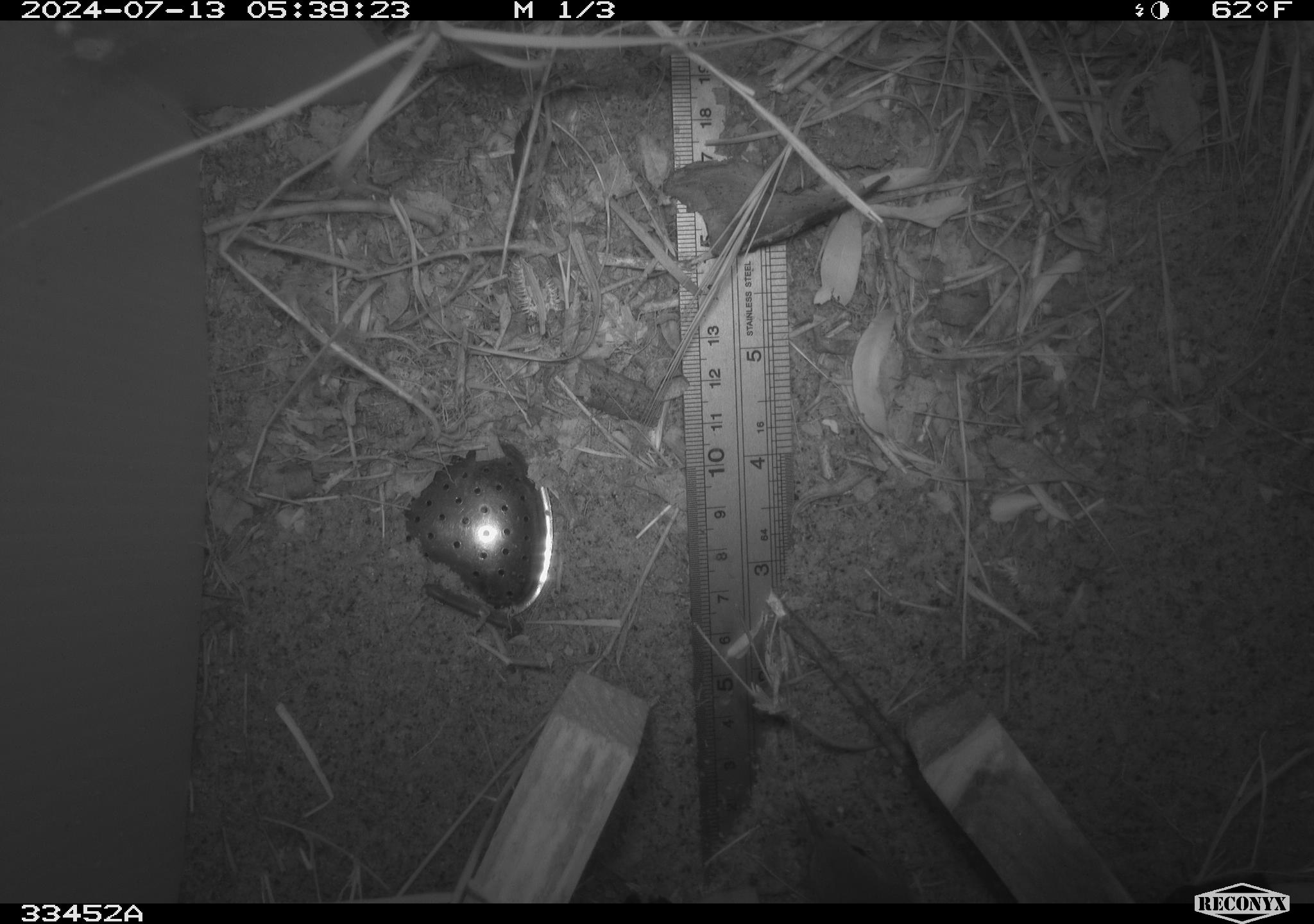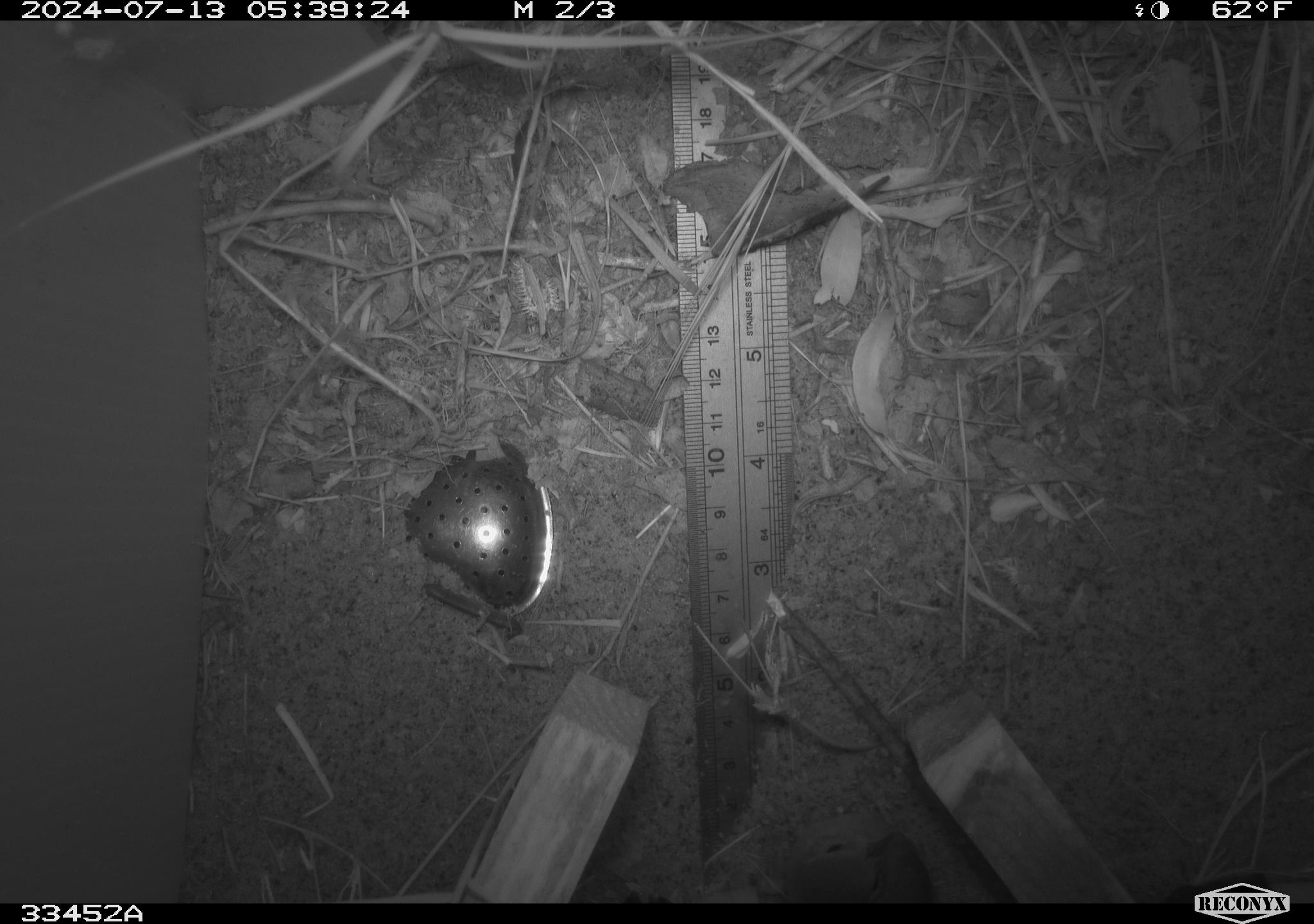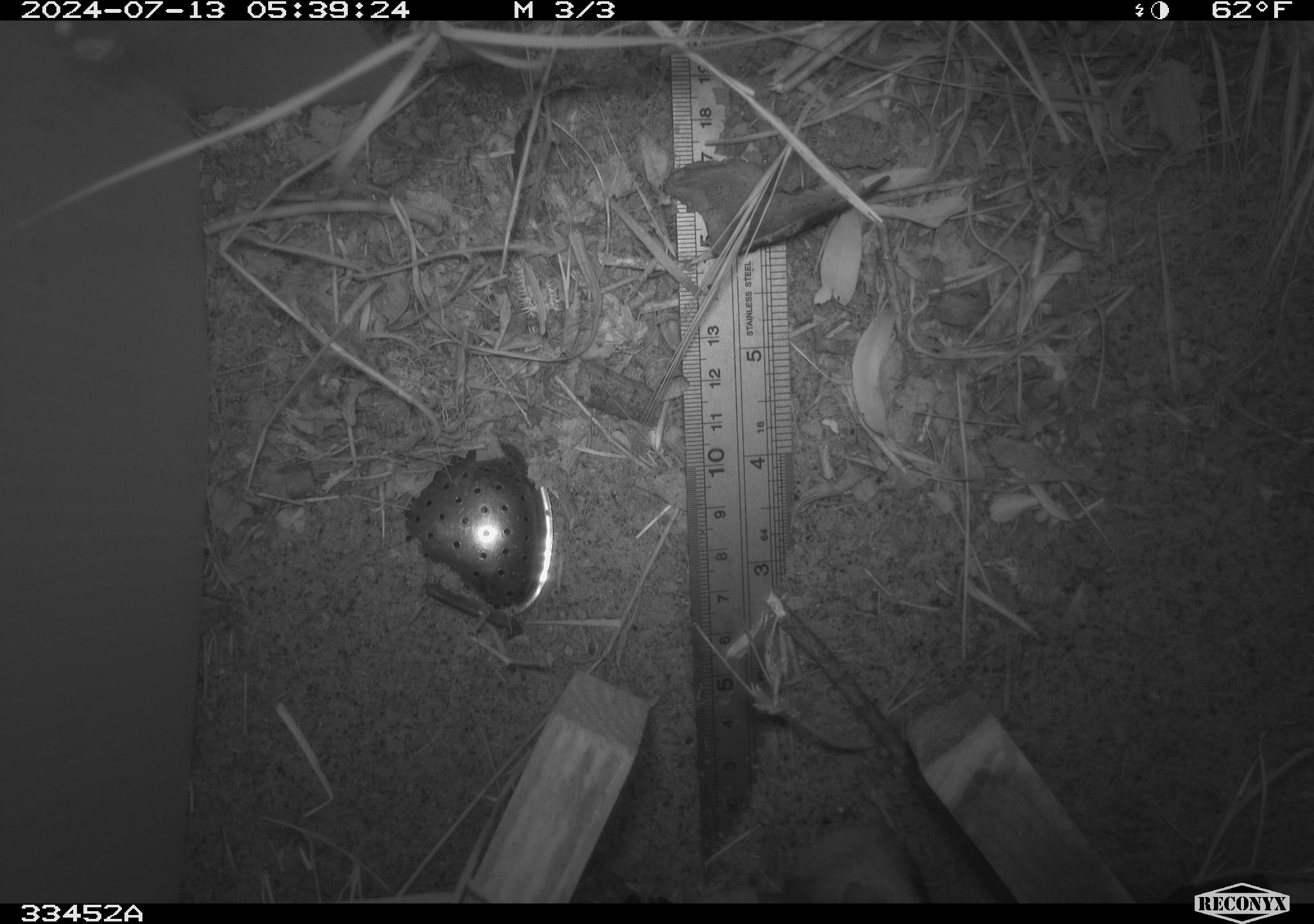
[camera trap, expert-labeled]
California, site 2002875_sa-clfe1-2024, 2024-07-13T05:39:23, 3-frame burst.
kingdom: Animalia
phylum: Chordata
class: Aves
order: Passeriformes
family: Troglodytidae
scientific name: Troglodytidae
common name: wren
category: troglodytidae family